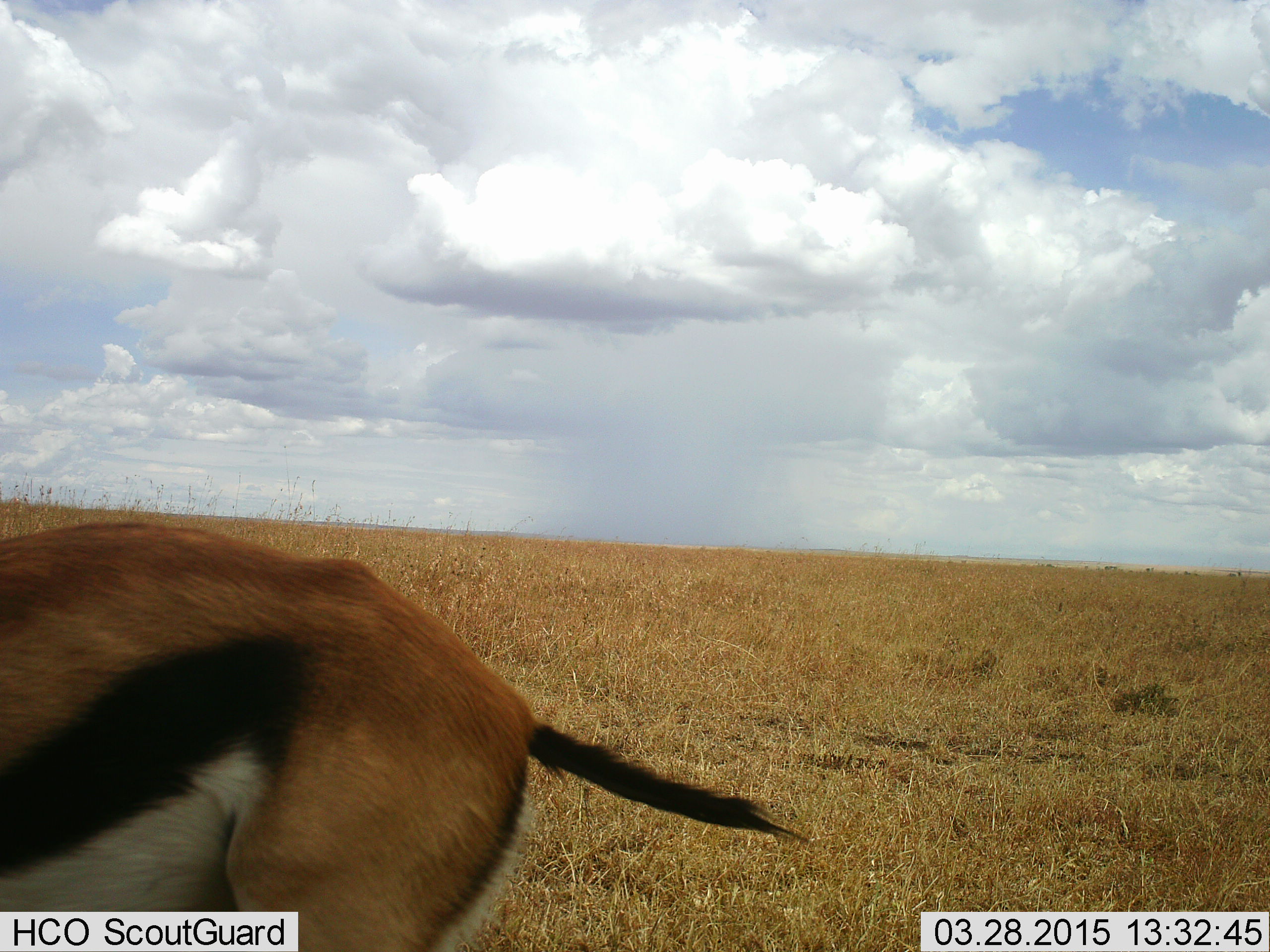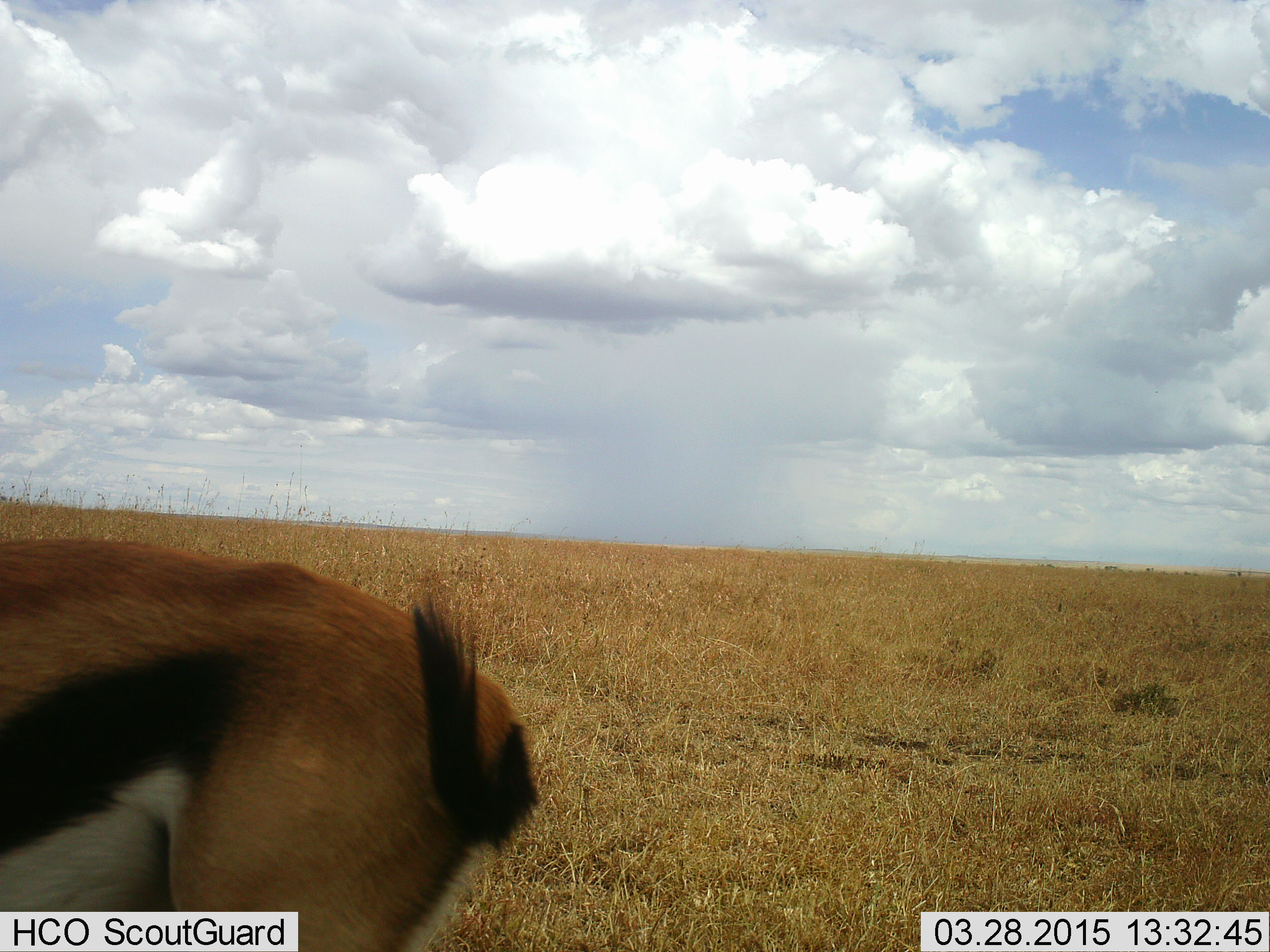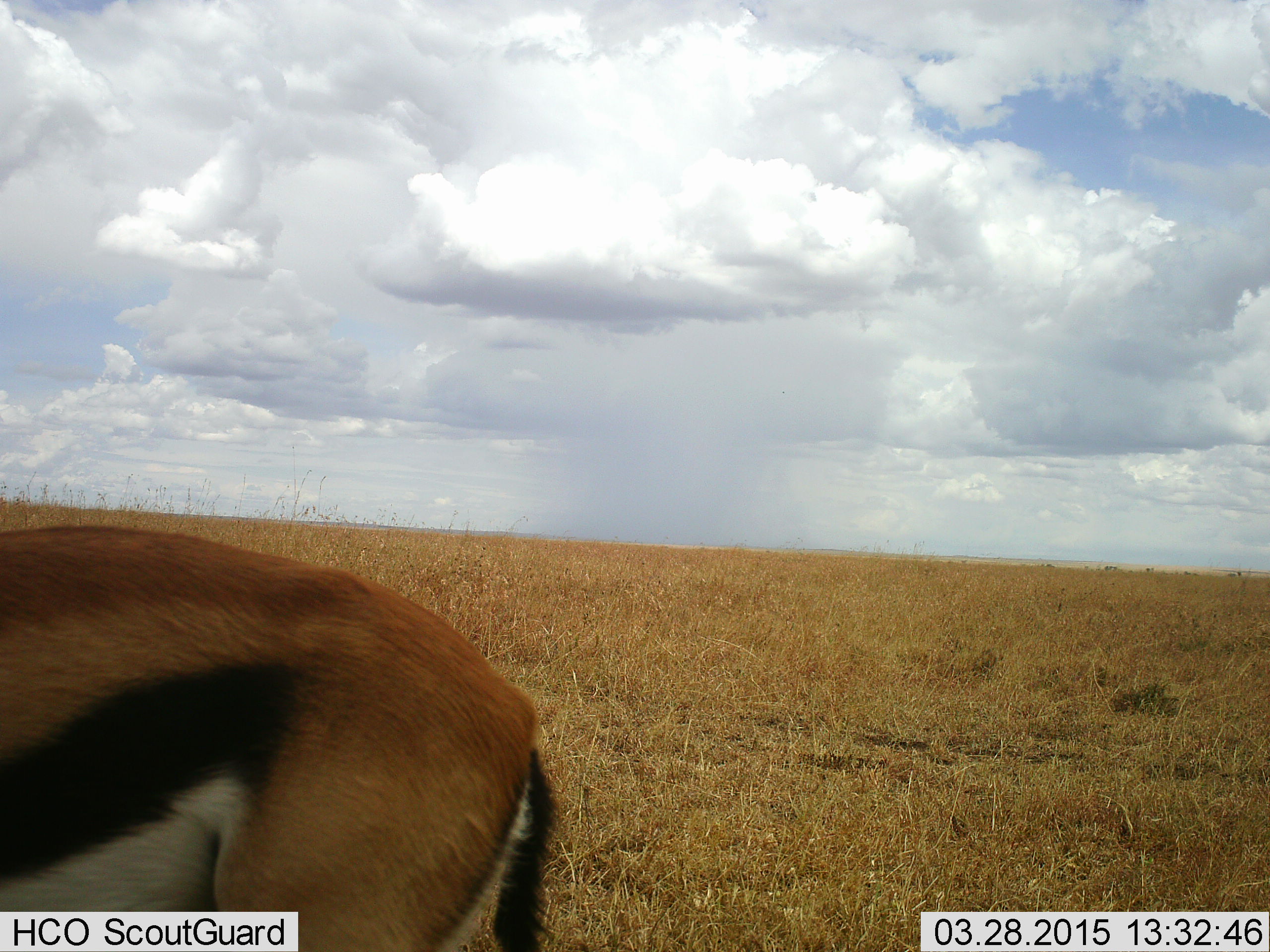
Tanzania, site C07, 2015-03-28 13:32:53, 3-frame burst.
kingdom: Animalia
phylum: Chordata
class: Mammalia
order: Artiodactyla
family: Bovidae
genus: Eudorcas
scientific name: Eudorcas thomsonii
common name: thomson's gazelle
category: gazellethomsons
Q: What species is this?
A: Gazellethomsons (thomson's gazelle) (Eudorcas thomsonii).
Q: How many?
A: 1.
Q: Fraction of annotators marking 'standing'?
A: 80%.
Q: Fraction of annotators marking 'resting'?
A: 0%.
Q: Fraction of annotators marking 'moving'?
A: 20%.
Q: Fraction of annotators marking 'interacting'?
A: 0%.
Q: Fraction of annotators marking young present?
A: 0%.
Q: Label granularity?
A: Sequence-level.